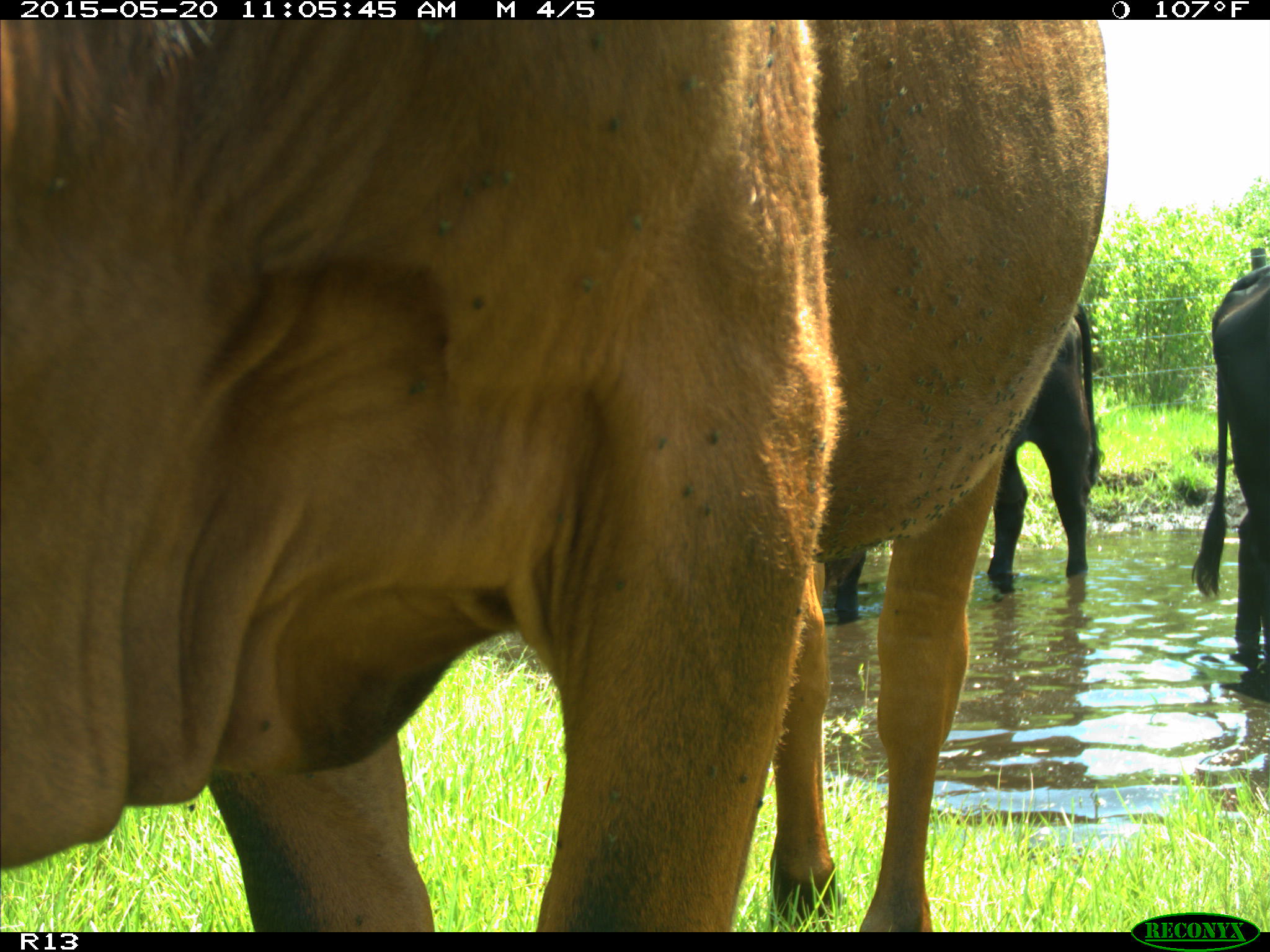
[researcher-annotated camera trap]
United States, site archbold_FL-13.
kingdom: Animalia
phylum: Chordata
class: Mammalia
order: Artiodactyla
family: Bovidae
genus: Bos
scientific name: Bos taurus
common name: domestic cow